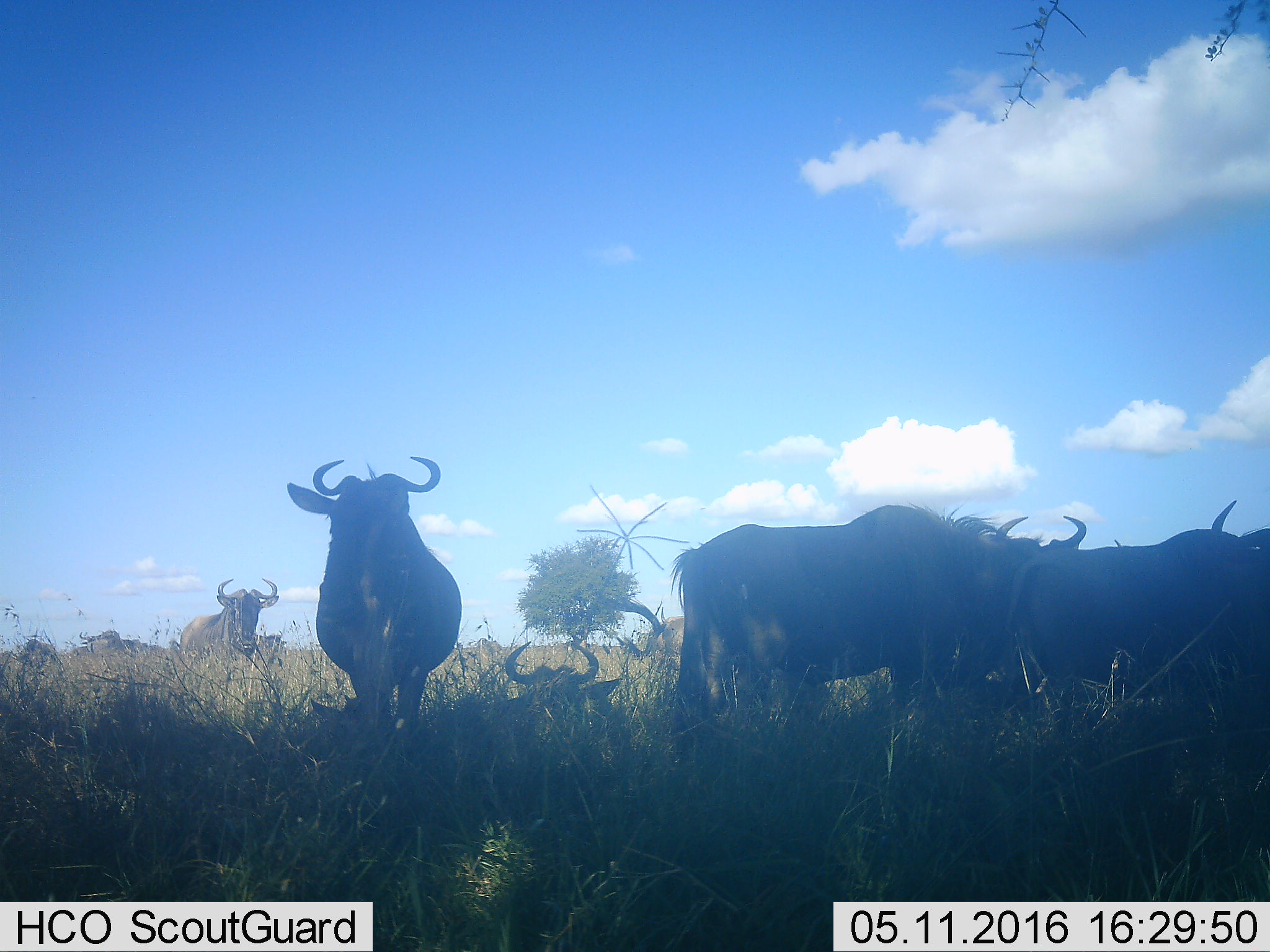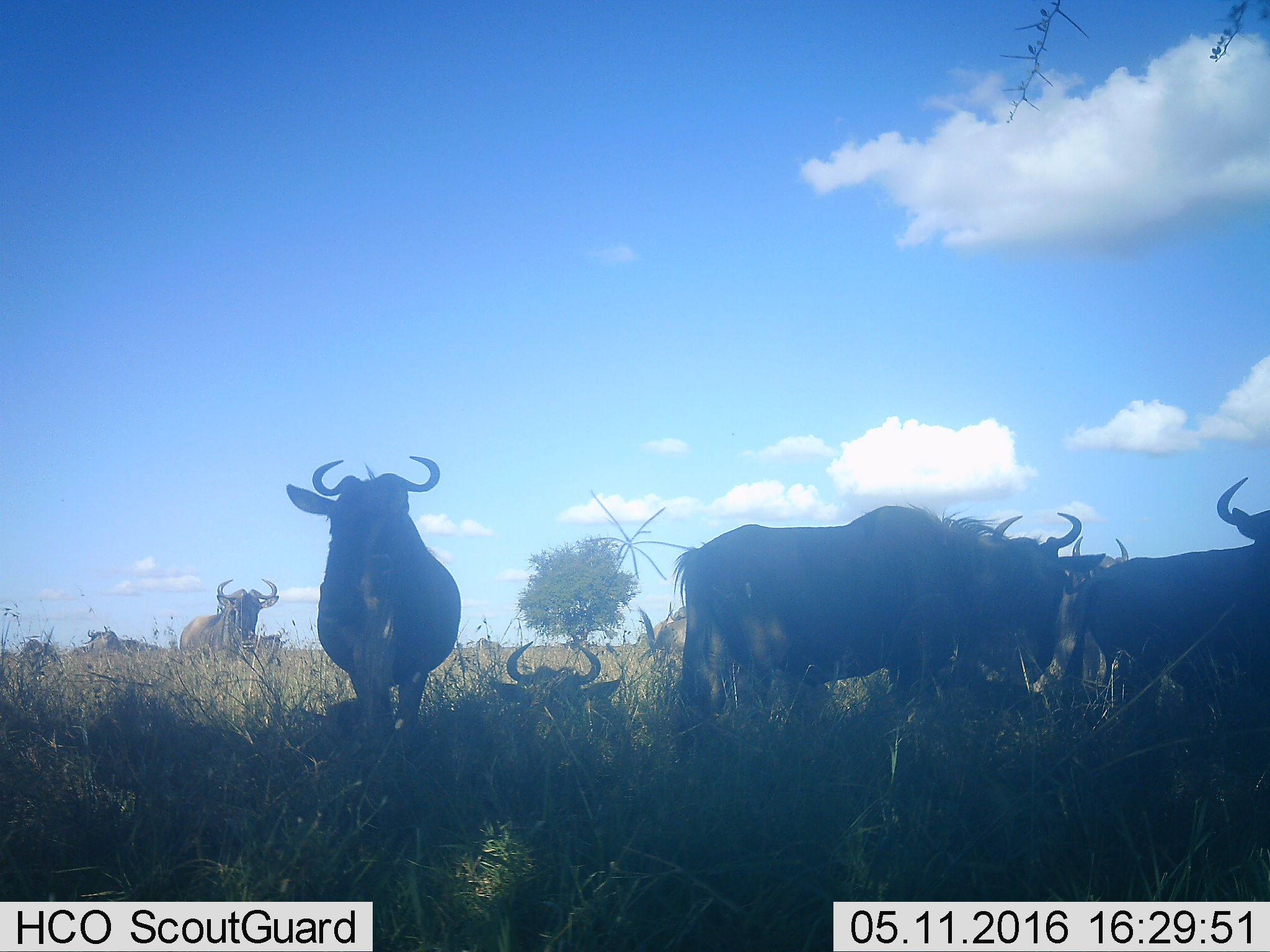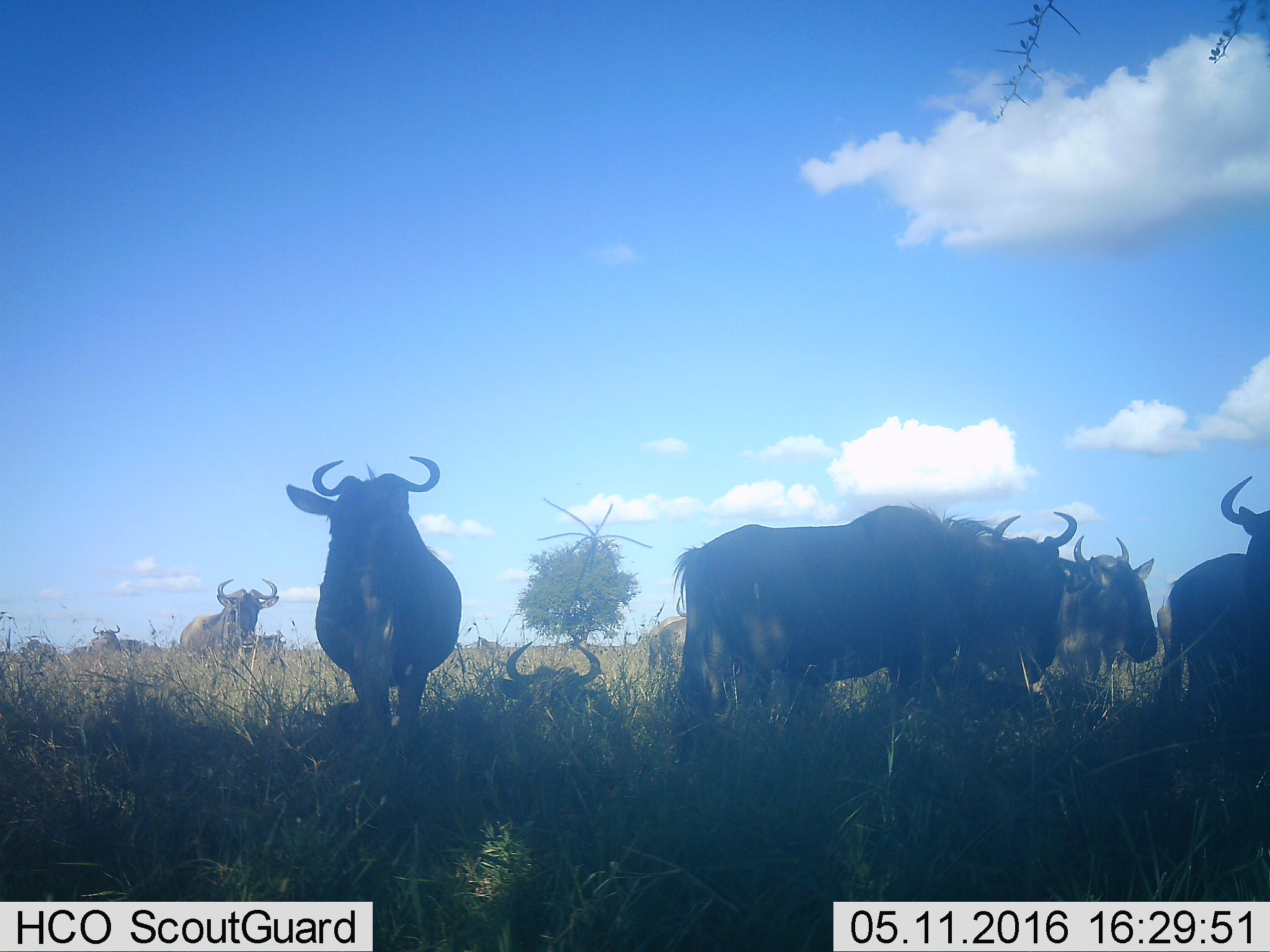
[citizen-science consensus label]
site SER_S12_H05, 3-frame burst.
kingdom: Animalia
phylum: Chordata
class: Mammalia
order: Artiodactyla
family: Bovidae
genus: Connochaetes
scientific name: Connochaetes taurinus taurinus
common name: blue wildebeest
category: wildebeestblue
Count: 11-50.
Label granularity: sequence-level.